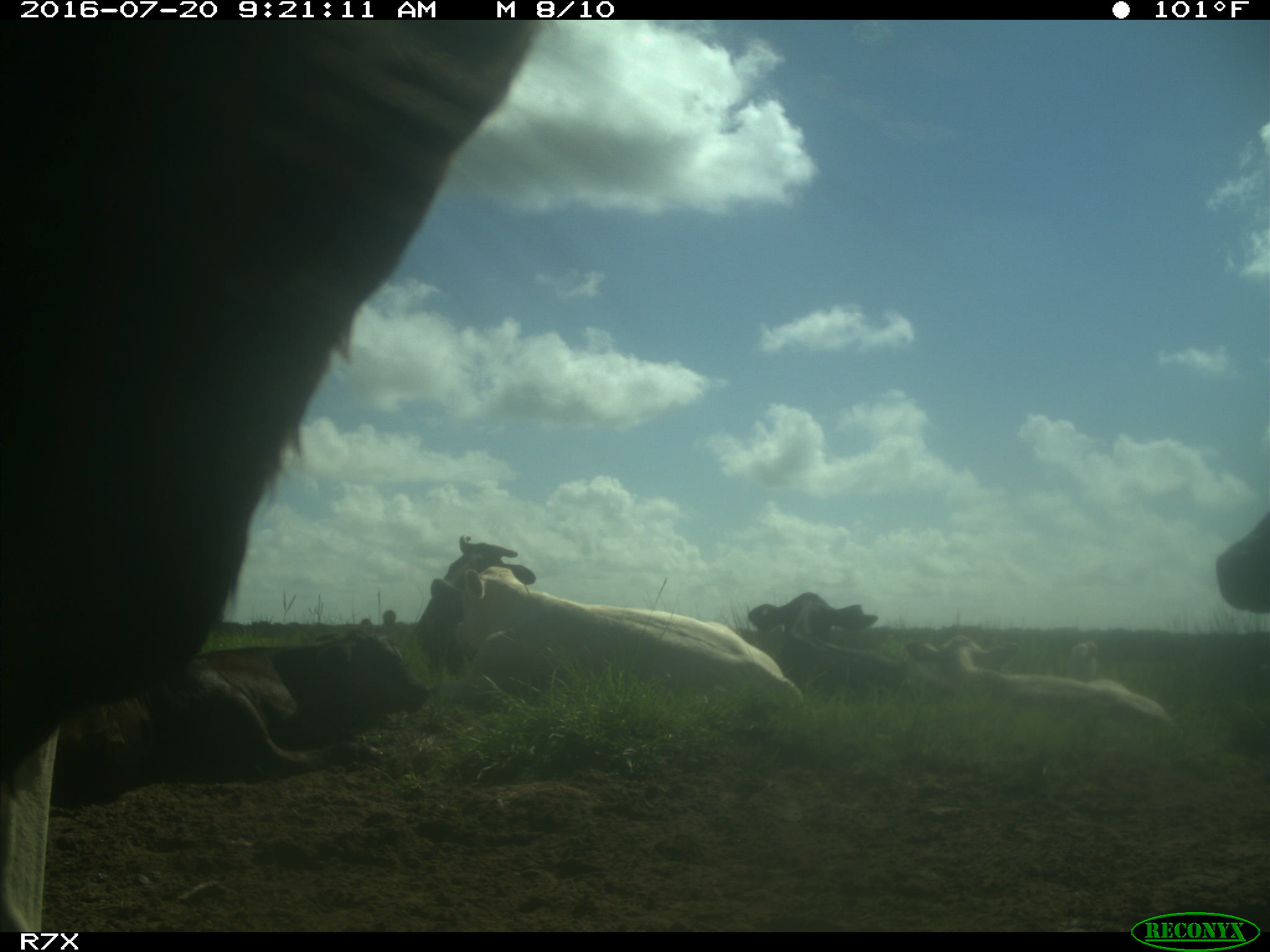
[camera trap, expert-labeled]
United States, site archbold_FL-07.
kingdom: Animalia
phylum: Chordata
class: Mammalia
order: Artiodactyla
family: Bovidae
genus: Bos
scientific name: Bos taurus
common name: domestic cow